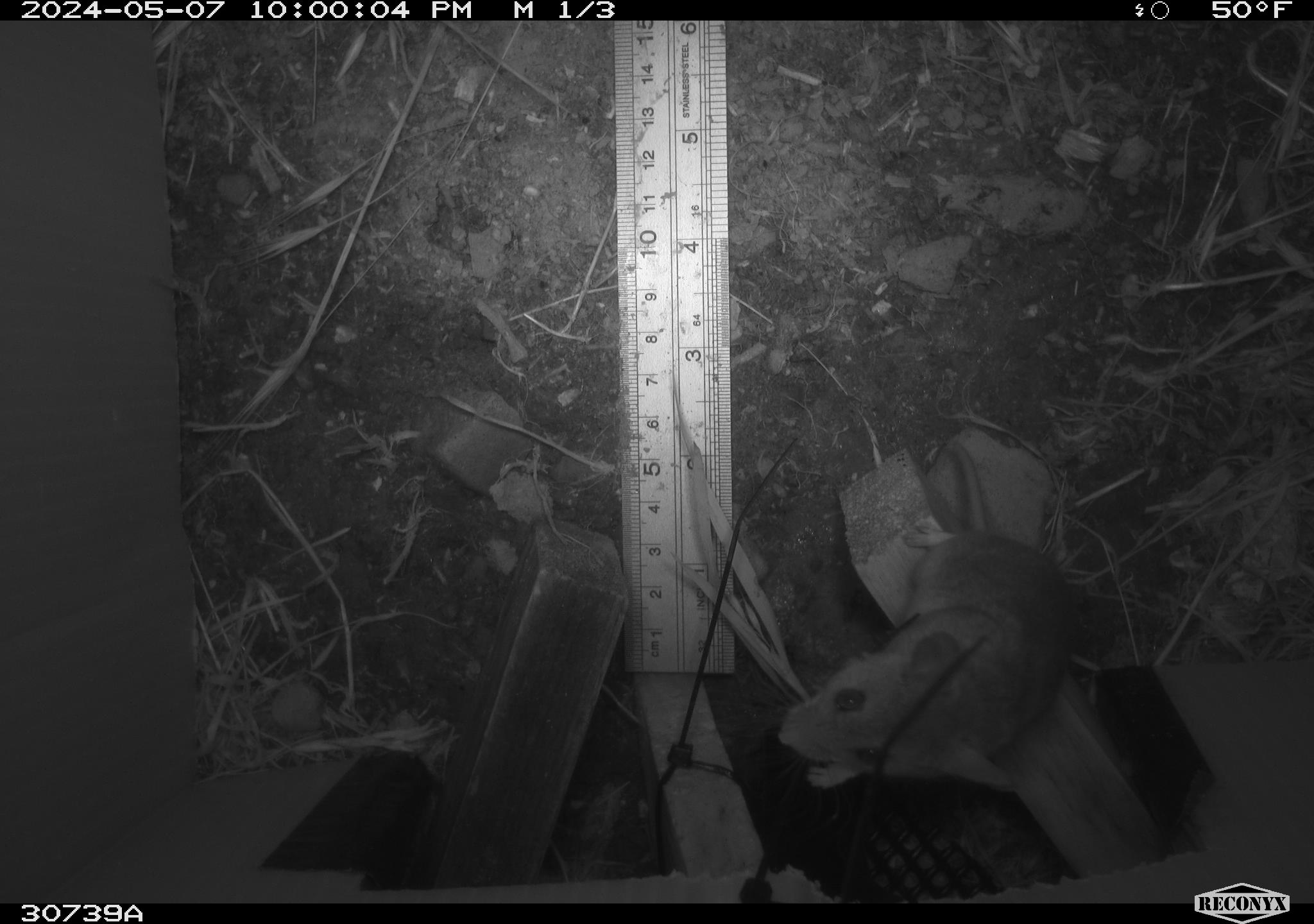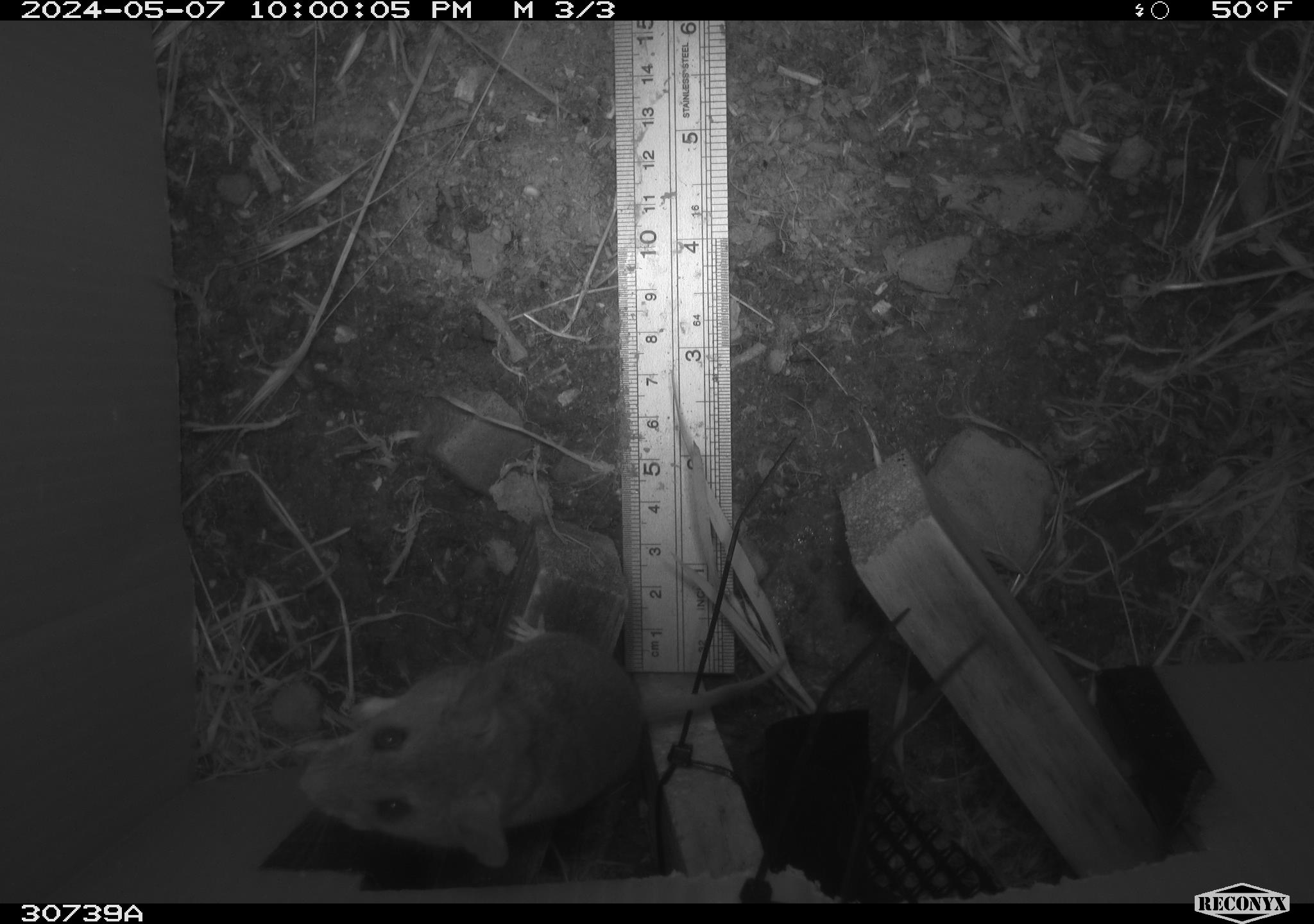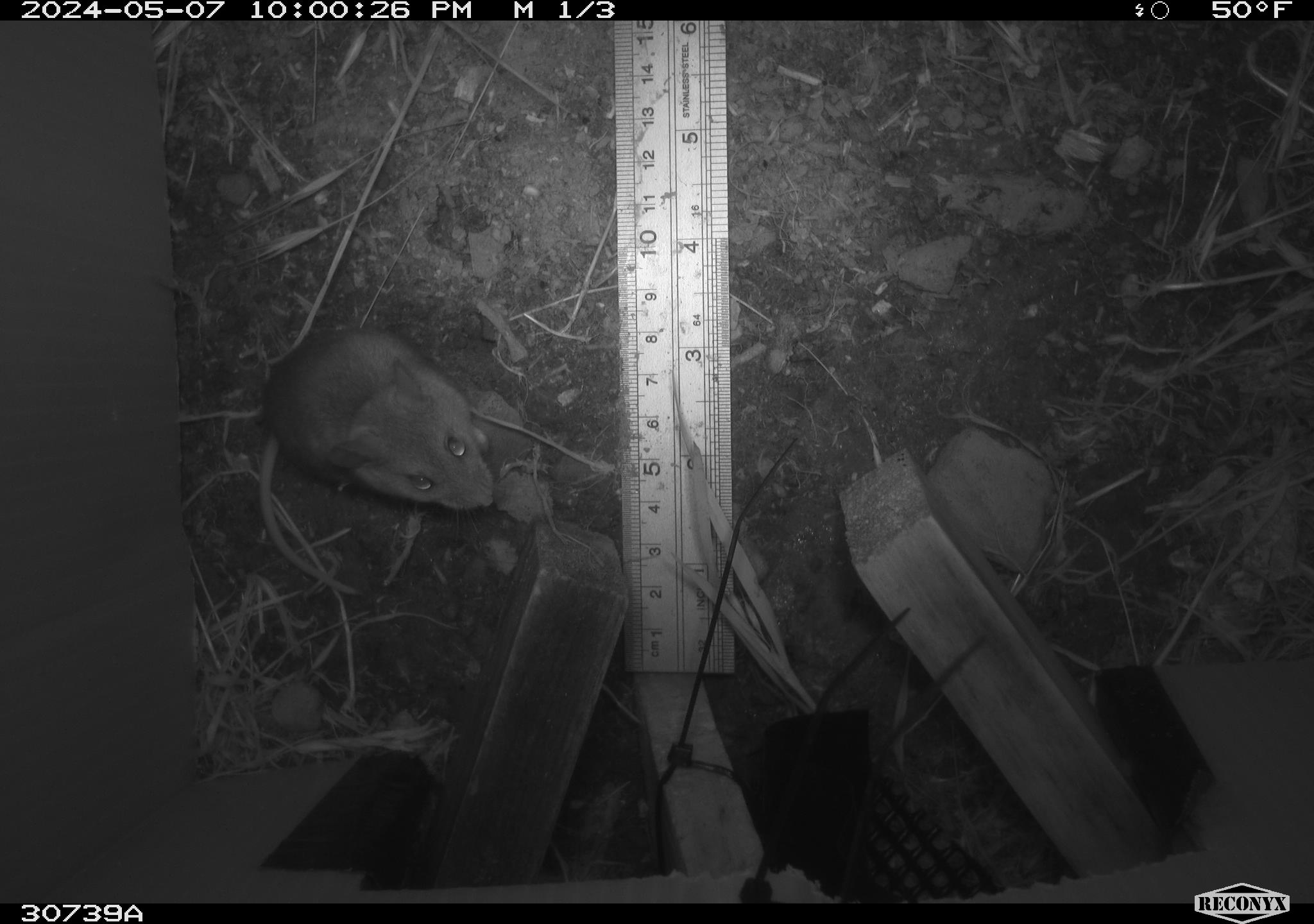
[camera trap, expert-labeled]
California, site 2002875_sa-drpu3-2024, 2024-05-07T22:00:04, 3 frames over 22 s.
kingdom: Animalia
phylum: Chordata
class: Mammalia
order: Rodentia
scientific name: Rodentia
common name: rodent